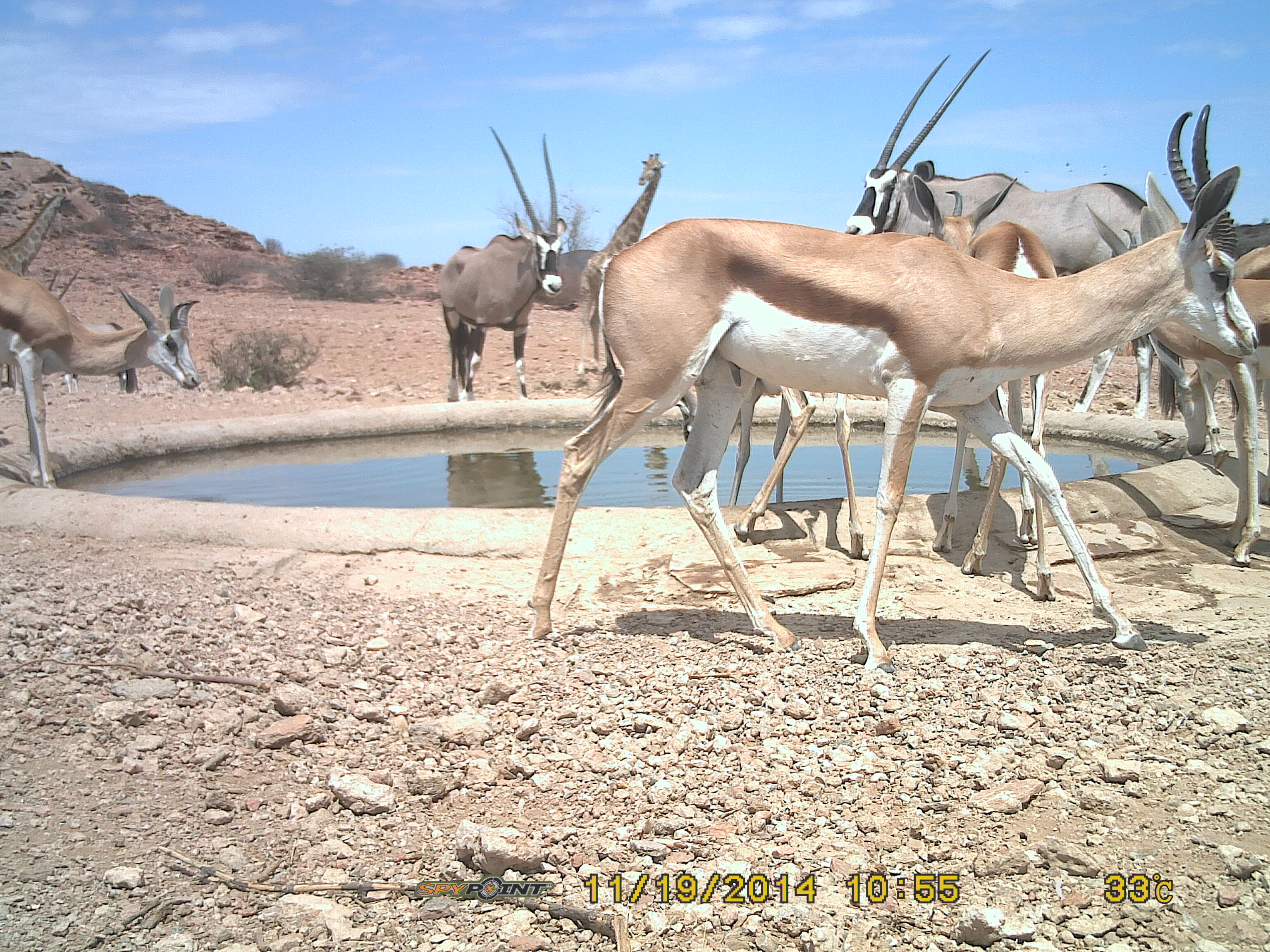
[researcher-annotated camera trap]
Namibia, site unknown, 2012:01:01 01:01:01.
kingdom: Animalia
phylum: Chordata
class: Mammalia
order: Artiodactyla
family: Bovidae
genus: Antidorcas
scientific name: Antidorcas marsupialis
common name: springbok